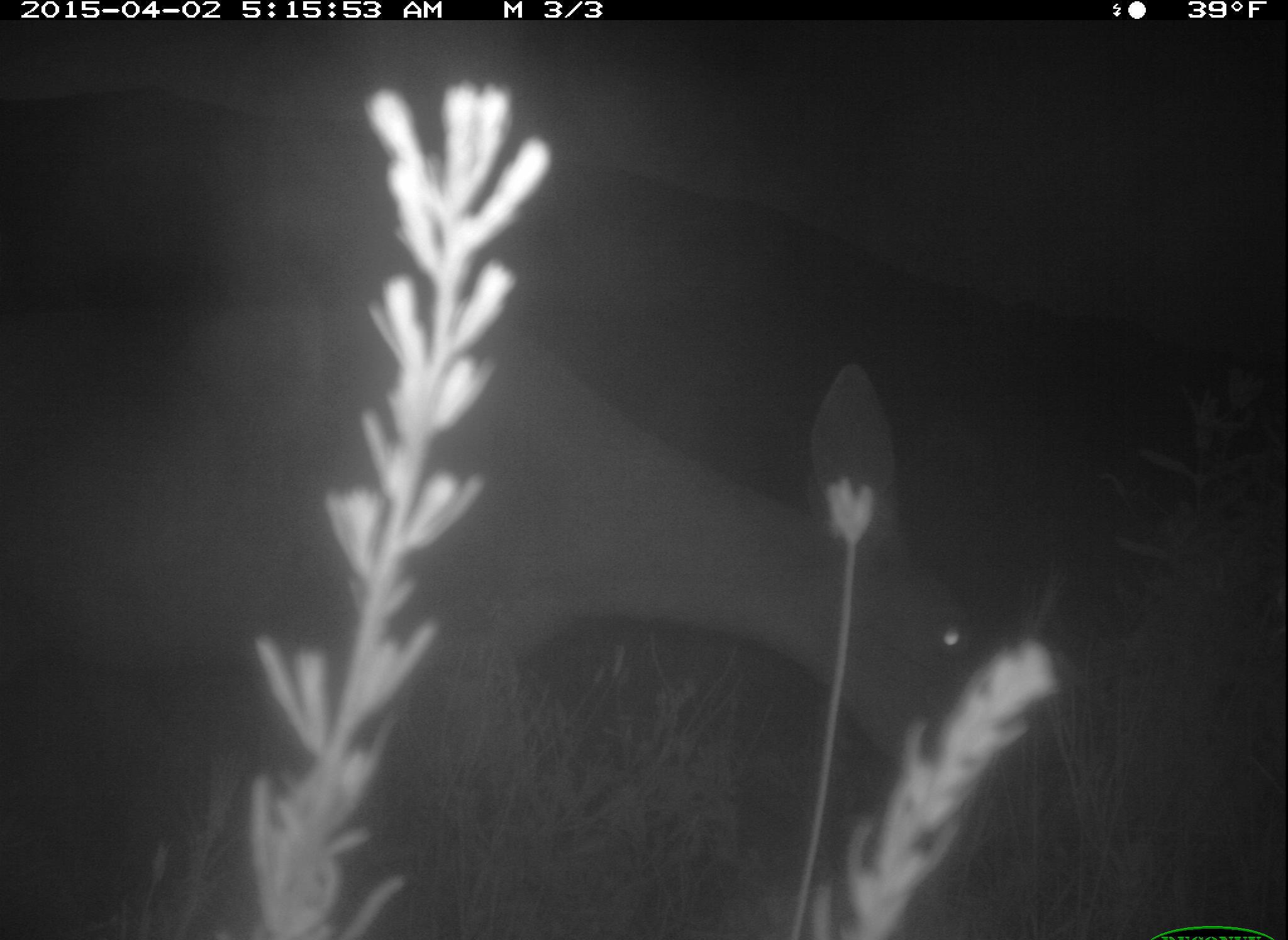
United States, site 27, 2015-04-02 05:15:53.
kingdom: Animalia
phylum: Chordata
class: Mammalia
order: Artiodactyla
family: Cervidae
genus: Odocoileus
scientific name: Odocoileus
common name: deer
Deer (Odocoileus).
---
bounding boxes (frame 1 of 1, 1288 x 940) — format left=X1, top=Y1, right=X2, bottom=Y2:
deer: left=0, top=295, right=991, bottom=935